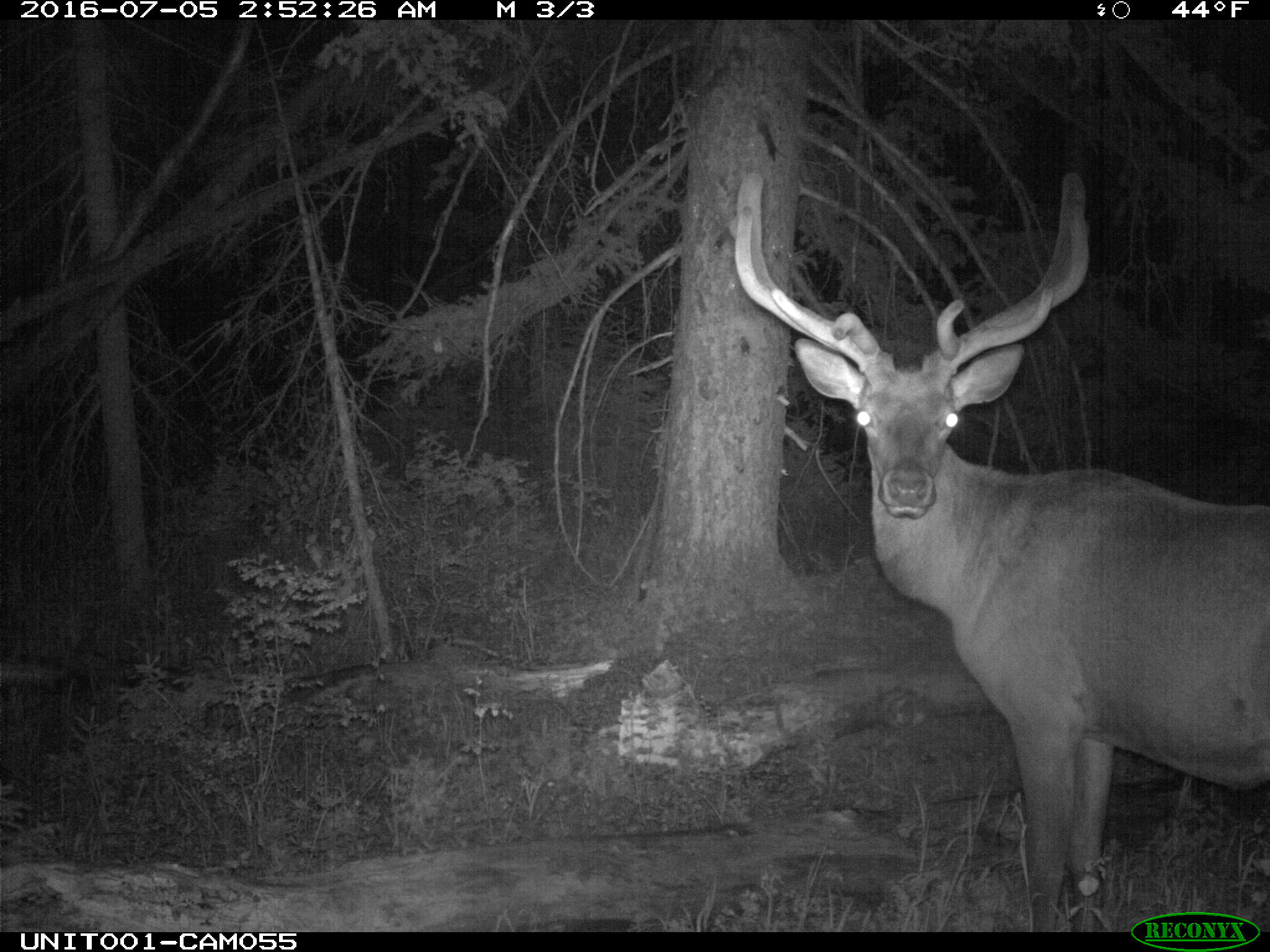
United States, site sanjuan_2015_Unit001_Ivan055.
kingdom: Animalia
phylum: Chordata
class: Mammalia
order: Artiodactyla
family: Cervidae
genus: Cervus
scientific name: Cervus elaphus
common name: red deer